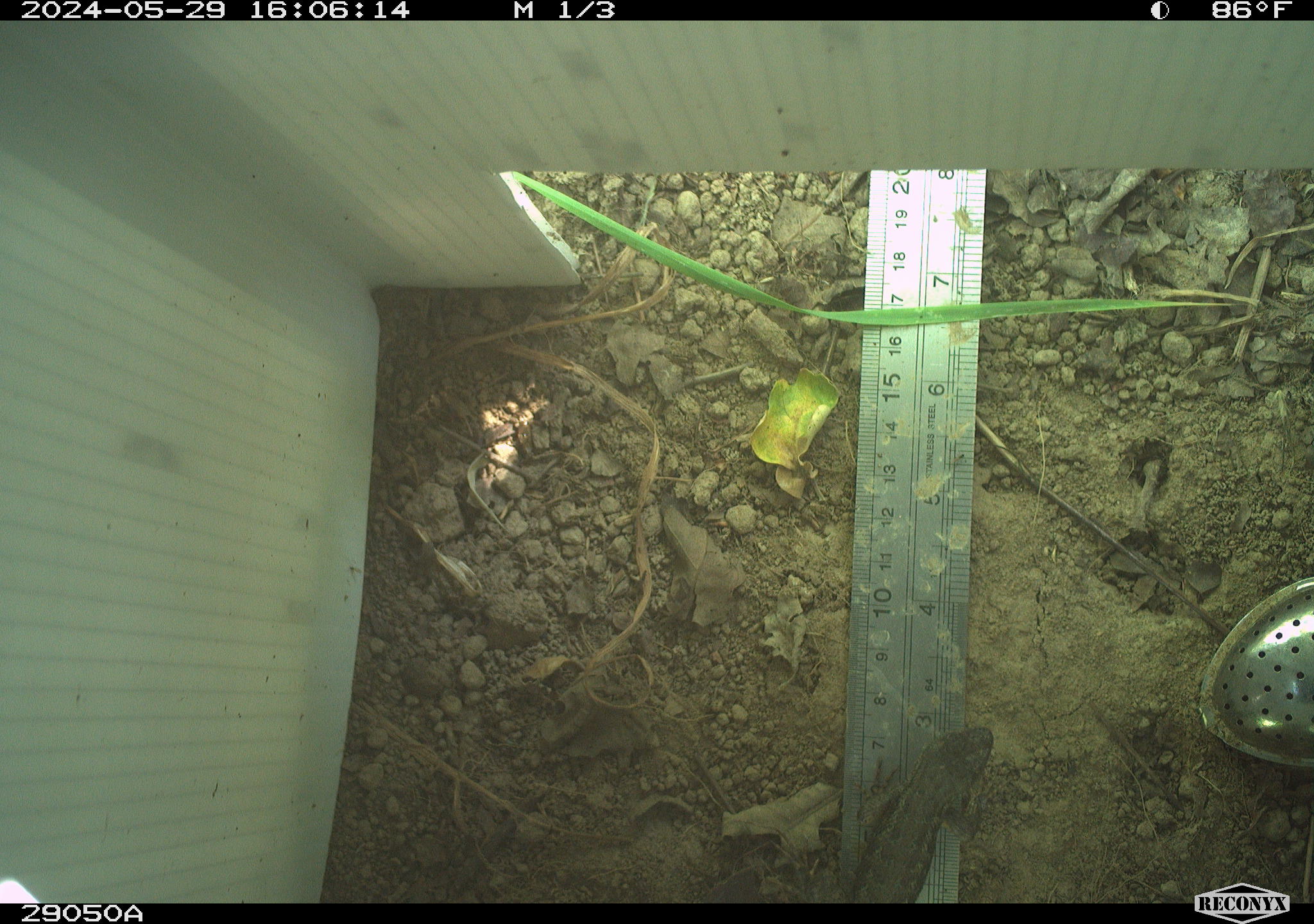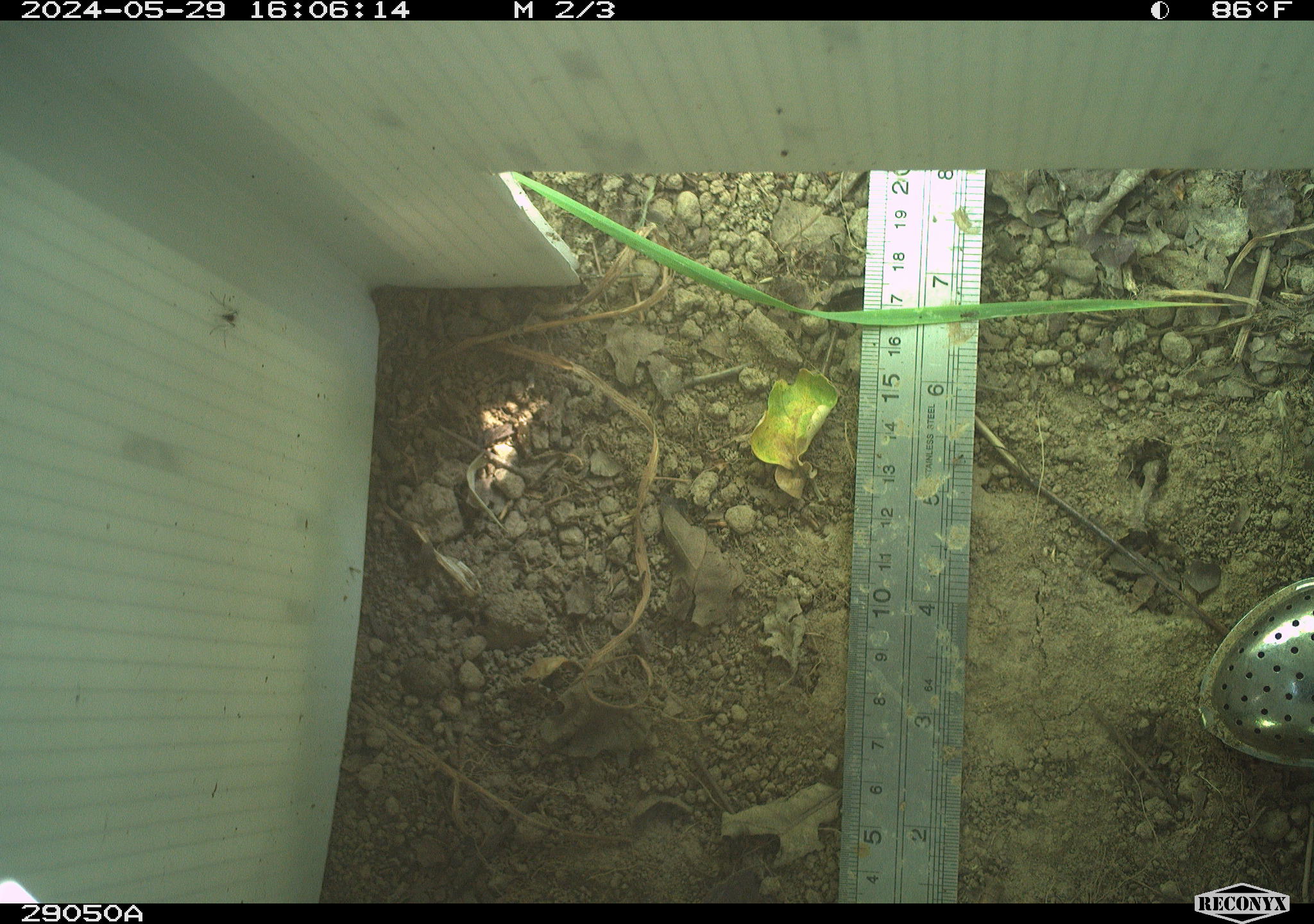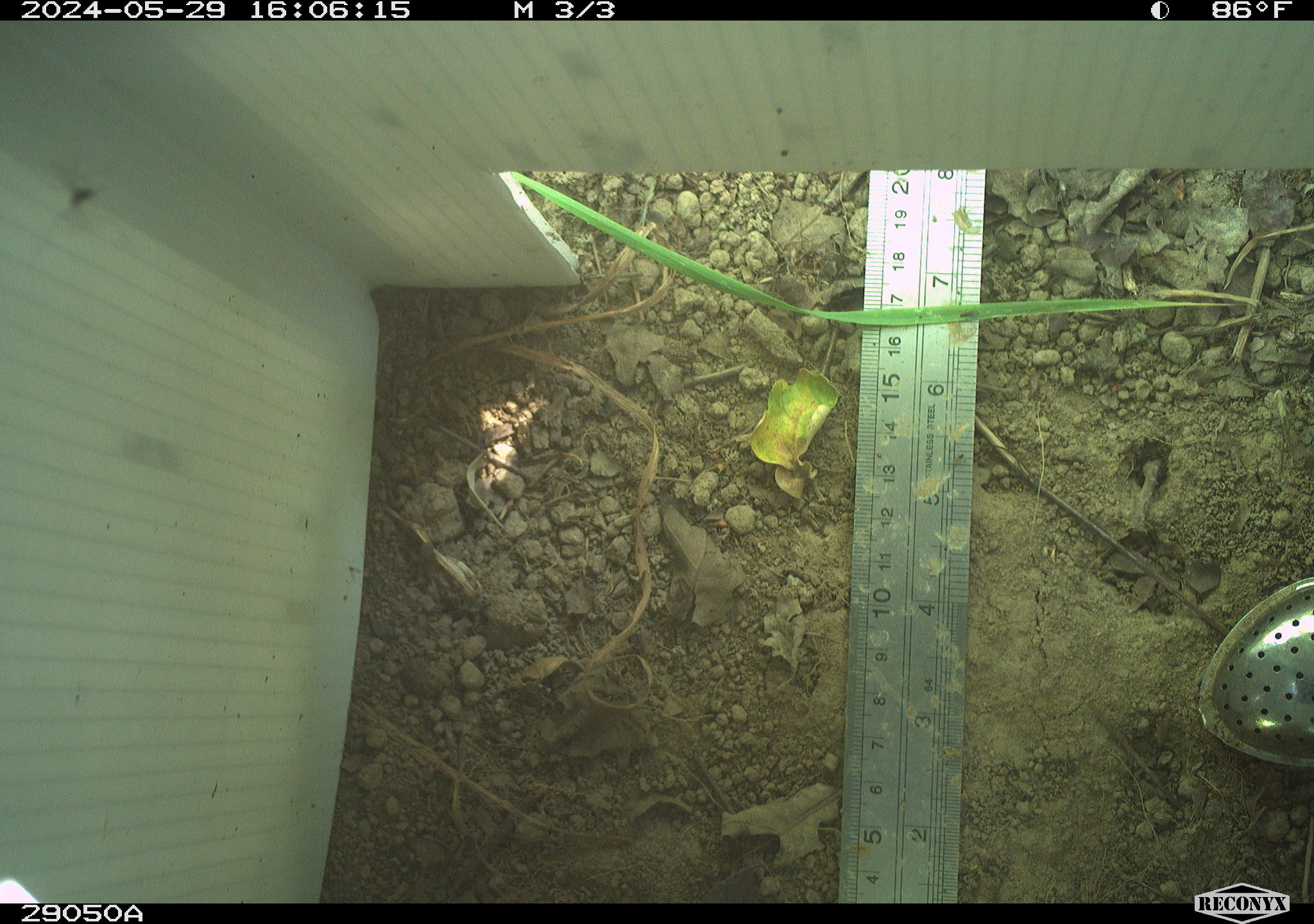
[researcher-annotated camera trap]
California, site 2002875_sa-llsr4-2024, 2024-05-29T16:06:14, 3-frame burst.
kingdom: Animalia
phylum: Chordata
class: Reptilia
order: Squamata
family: Phrynosomatidae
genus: Sceloporus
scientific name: Sceloporus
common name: spiny lizards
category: sceloporus species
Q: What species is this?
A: Sceloporus species (spiny lizards) (Sceloporus).